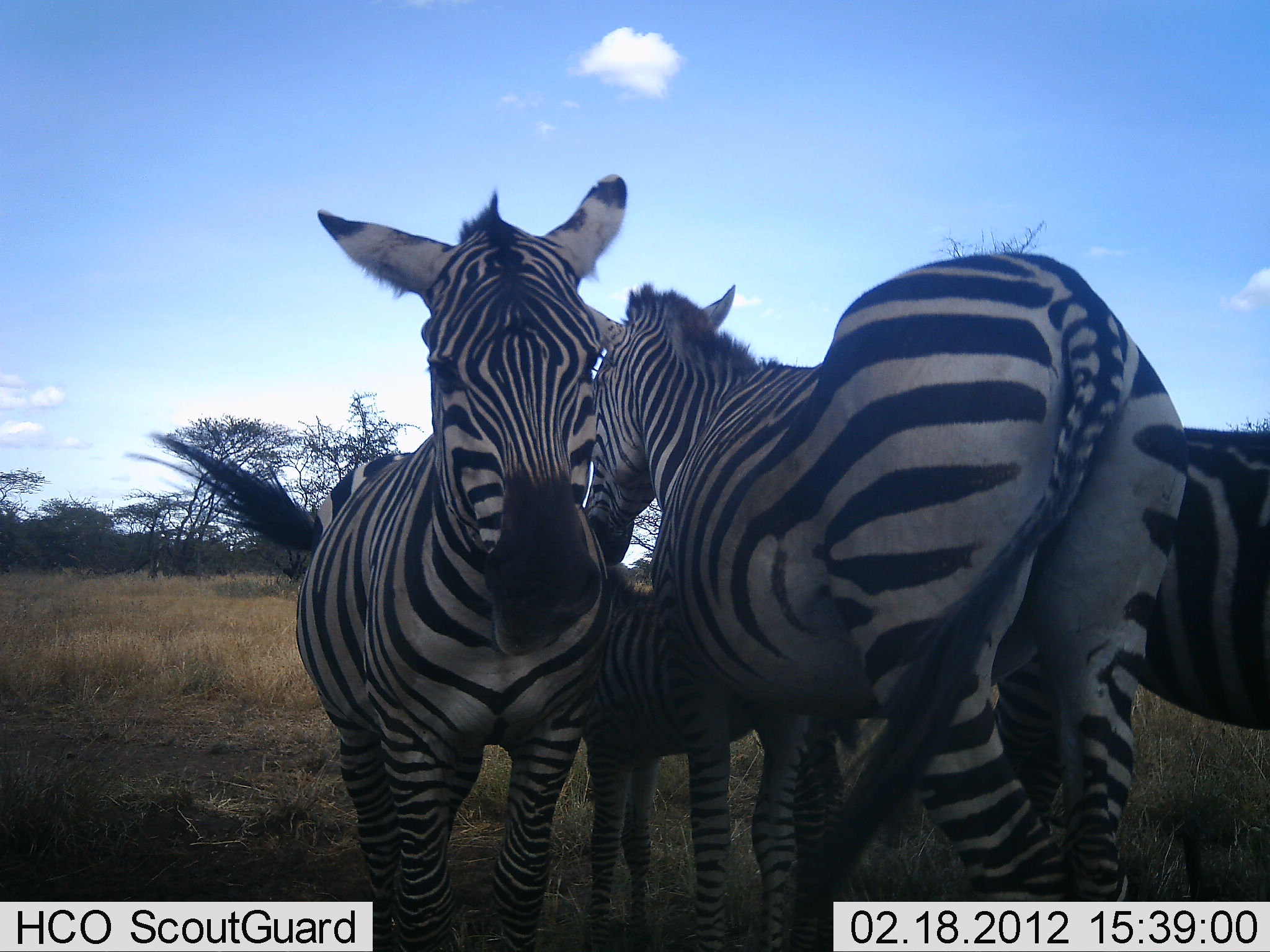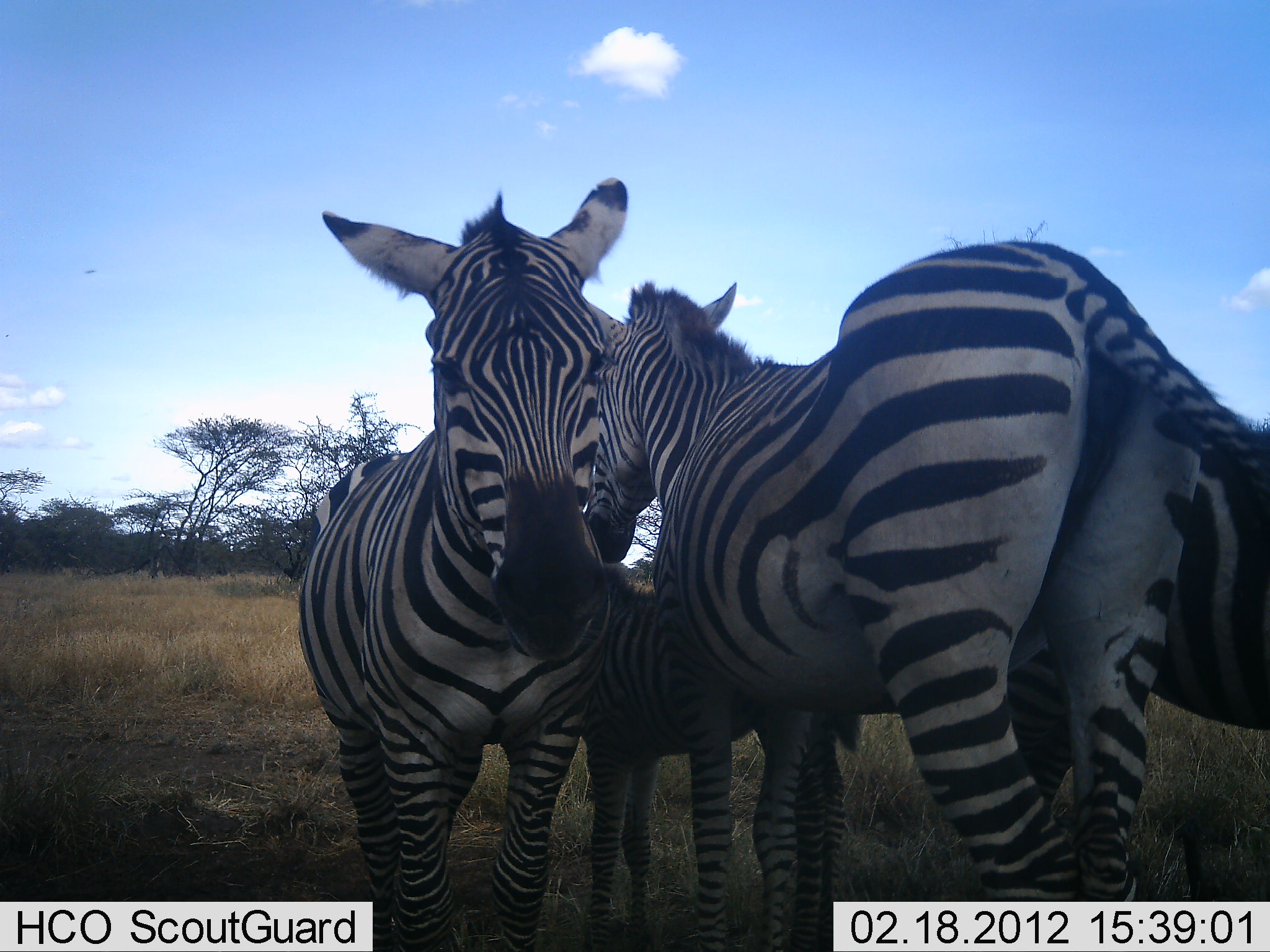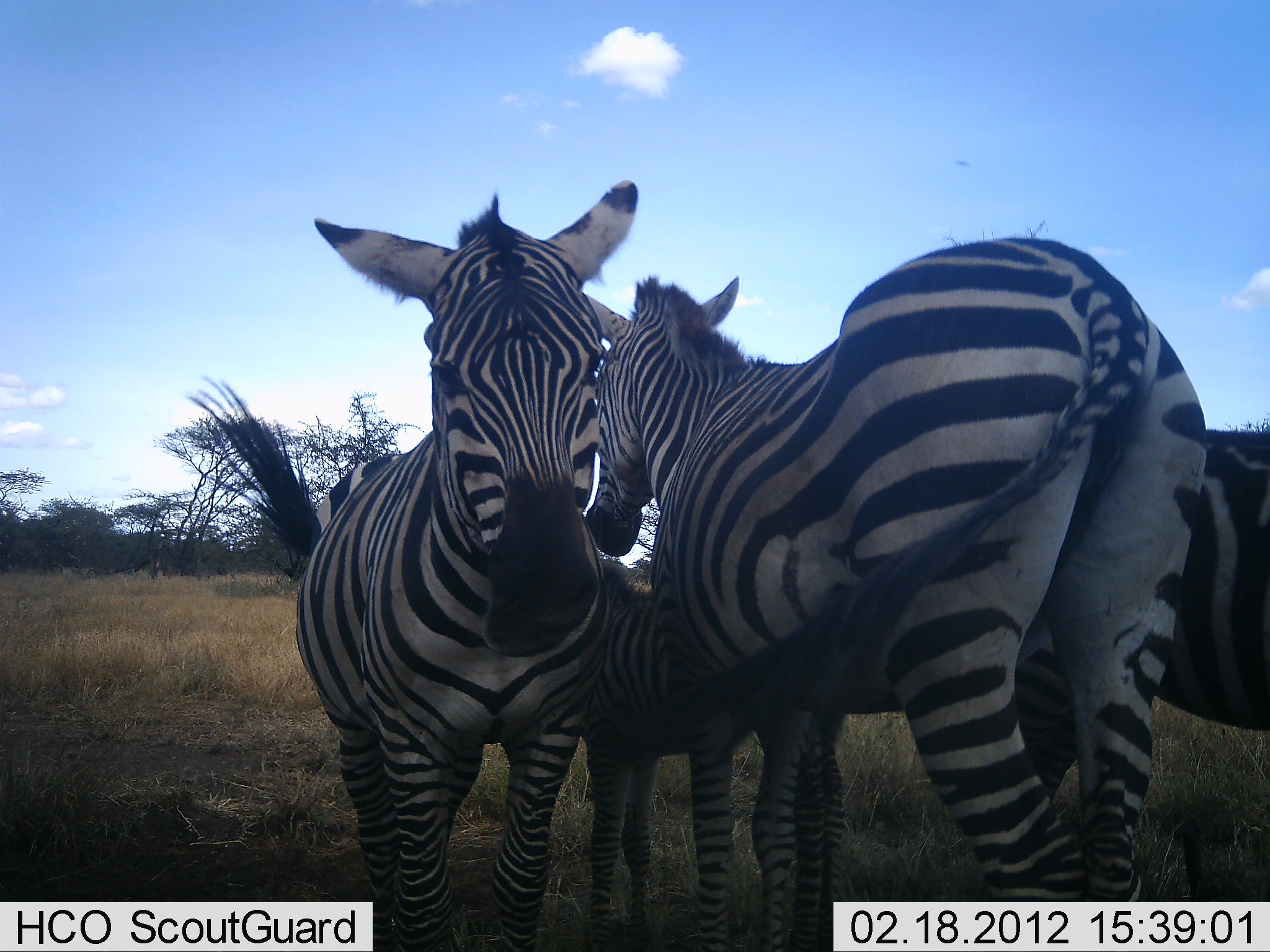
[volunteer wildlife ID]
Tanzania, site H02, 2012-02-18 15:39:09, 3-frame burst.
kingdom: Animalia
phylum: Chordata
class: Mammalia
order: Perissodactyla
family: Equidae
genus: Equus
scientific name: Equus quagga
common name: plains zebra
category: zebra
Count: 4.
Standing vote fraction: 92%.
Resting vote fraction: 8%.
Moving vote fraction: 0%.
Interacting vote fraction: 32%.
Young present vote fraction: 76%.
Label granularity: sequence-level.